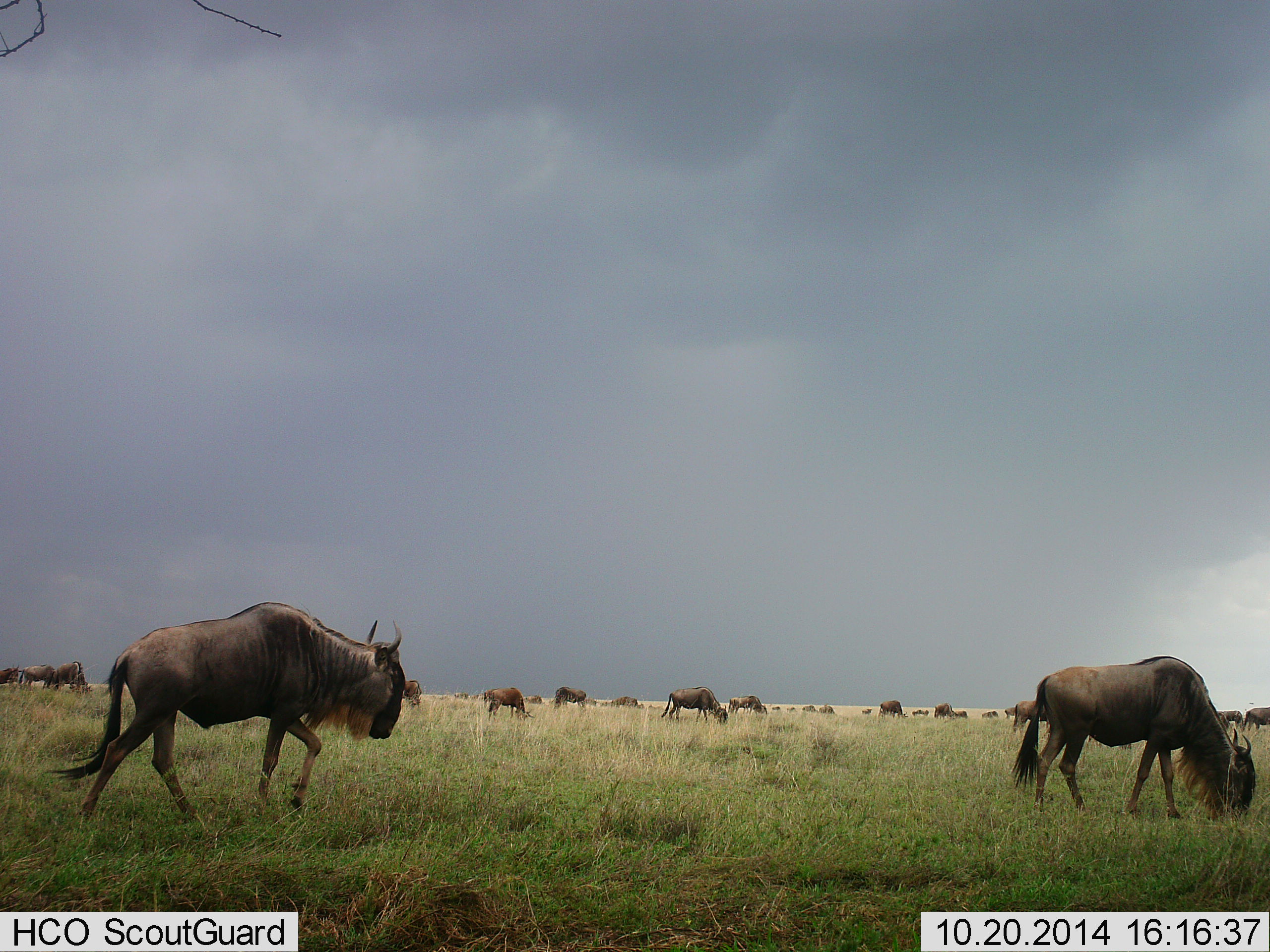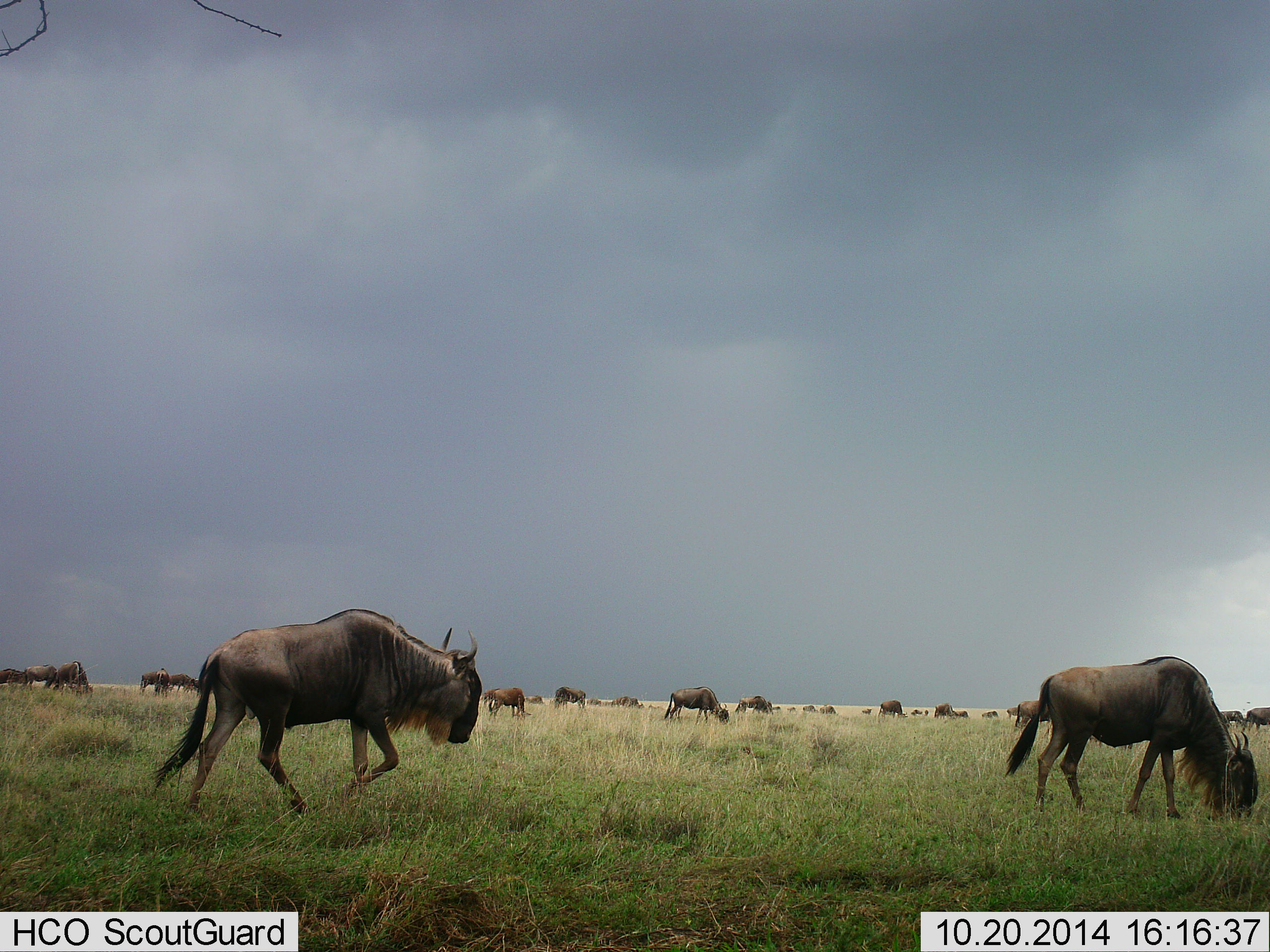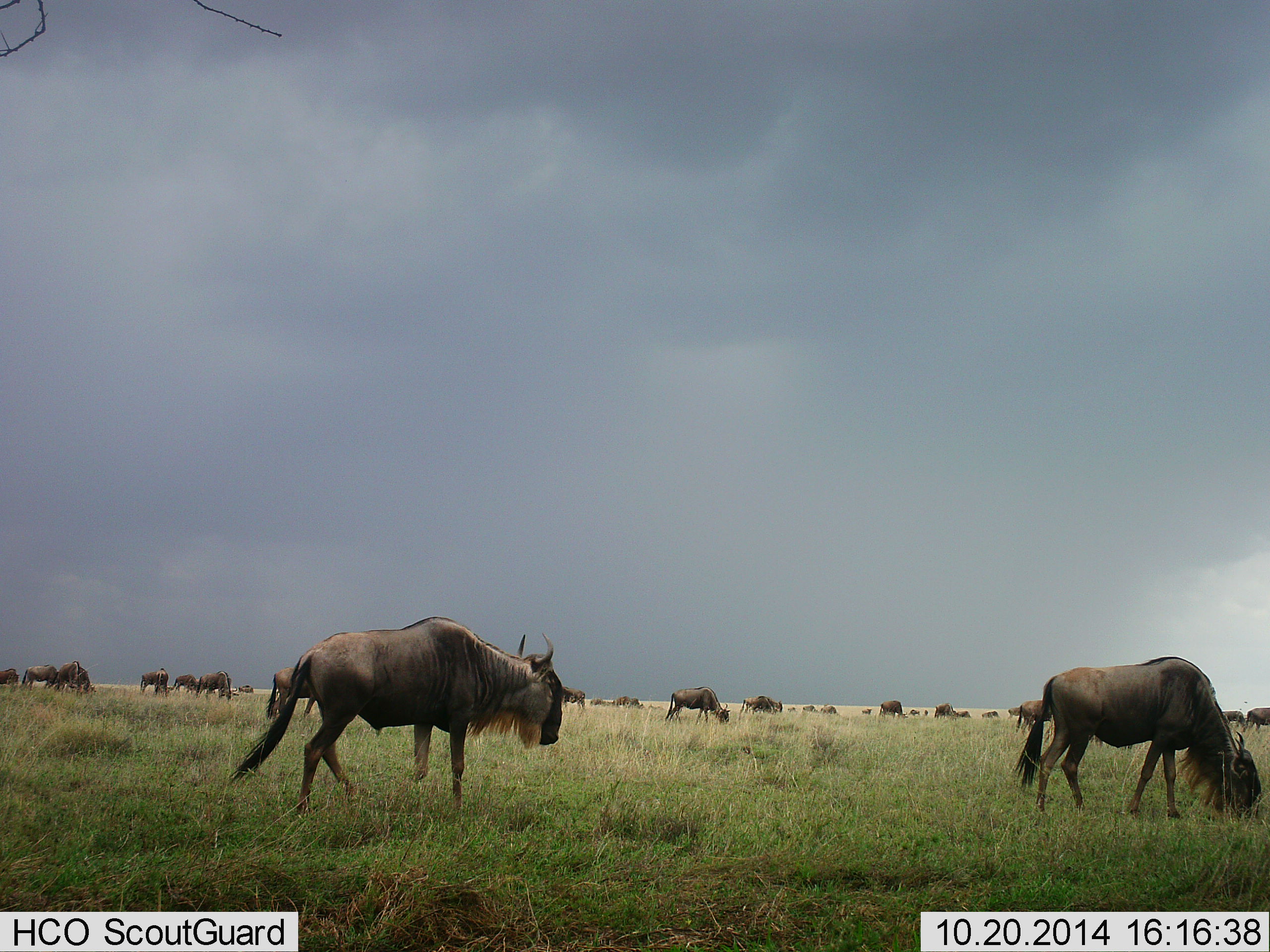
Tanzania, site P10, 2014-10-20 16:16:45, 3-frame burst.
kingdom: Animalia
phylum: Chordata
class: Mammalia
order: Artiodactyla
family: Bovidae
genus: Connochaetes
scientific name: Connochaetes taurinus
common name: blue wildebeest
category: wildebeest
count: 11-50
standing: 30%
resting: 0%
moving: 60%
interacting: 10%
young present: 0%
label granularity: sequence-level